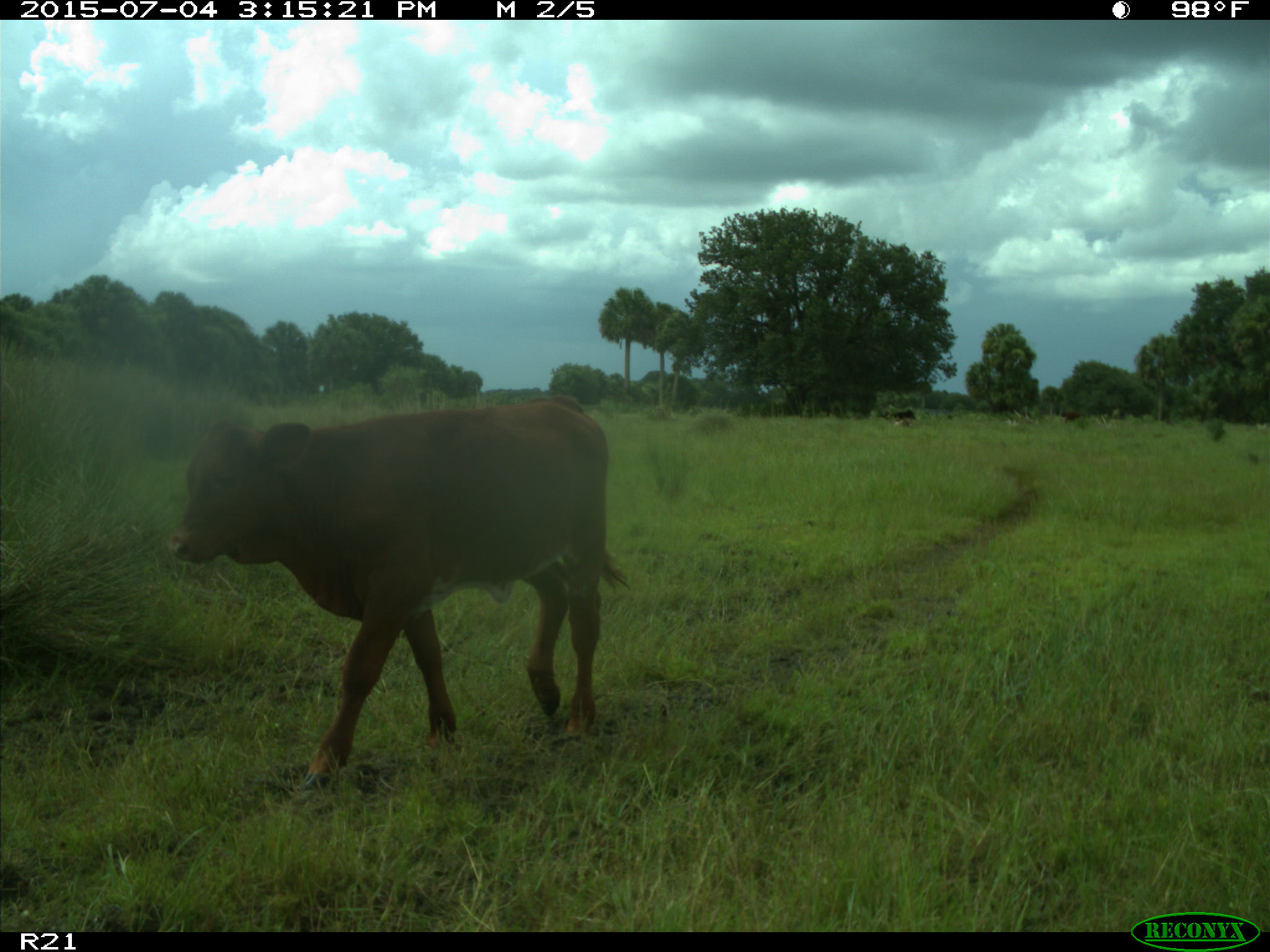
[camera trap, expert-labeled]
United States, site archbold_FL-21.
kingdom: Animalia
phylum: Chordata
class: Mammalia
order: Artiodactyla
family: Bovidae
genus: Bos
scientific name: Bos taurus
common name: domestic cow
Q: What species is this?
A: Bos taurus (domestic cow).